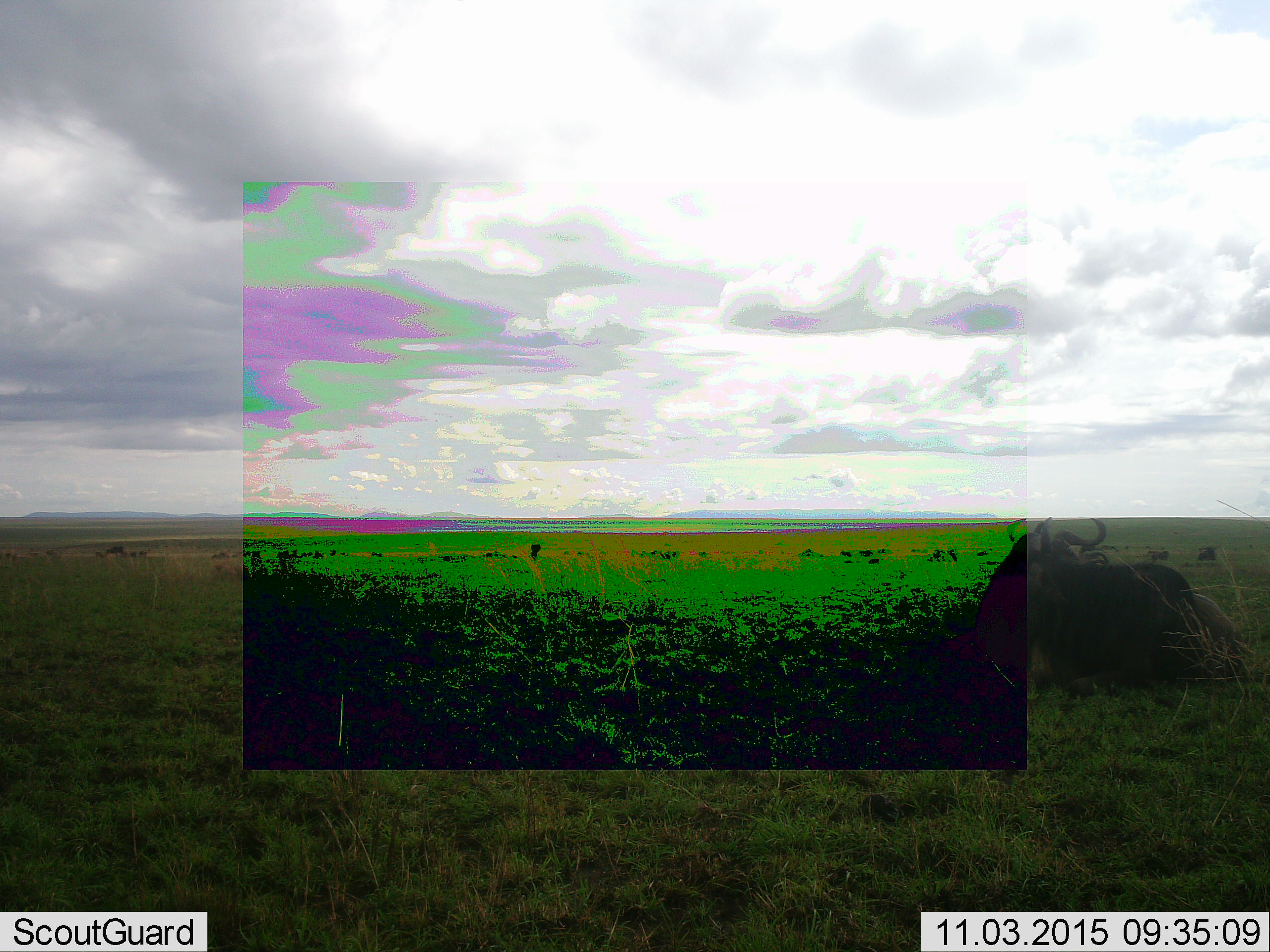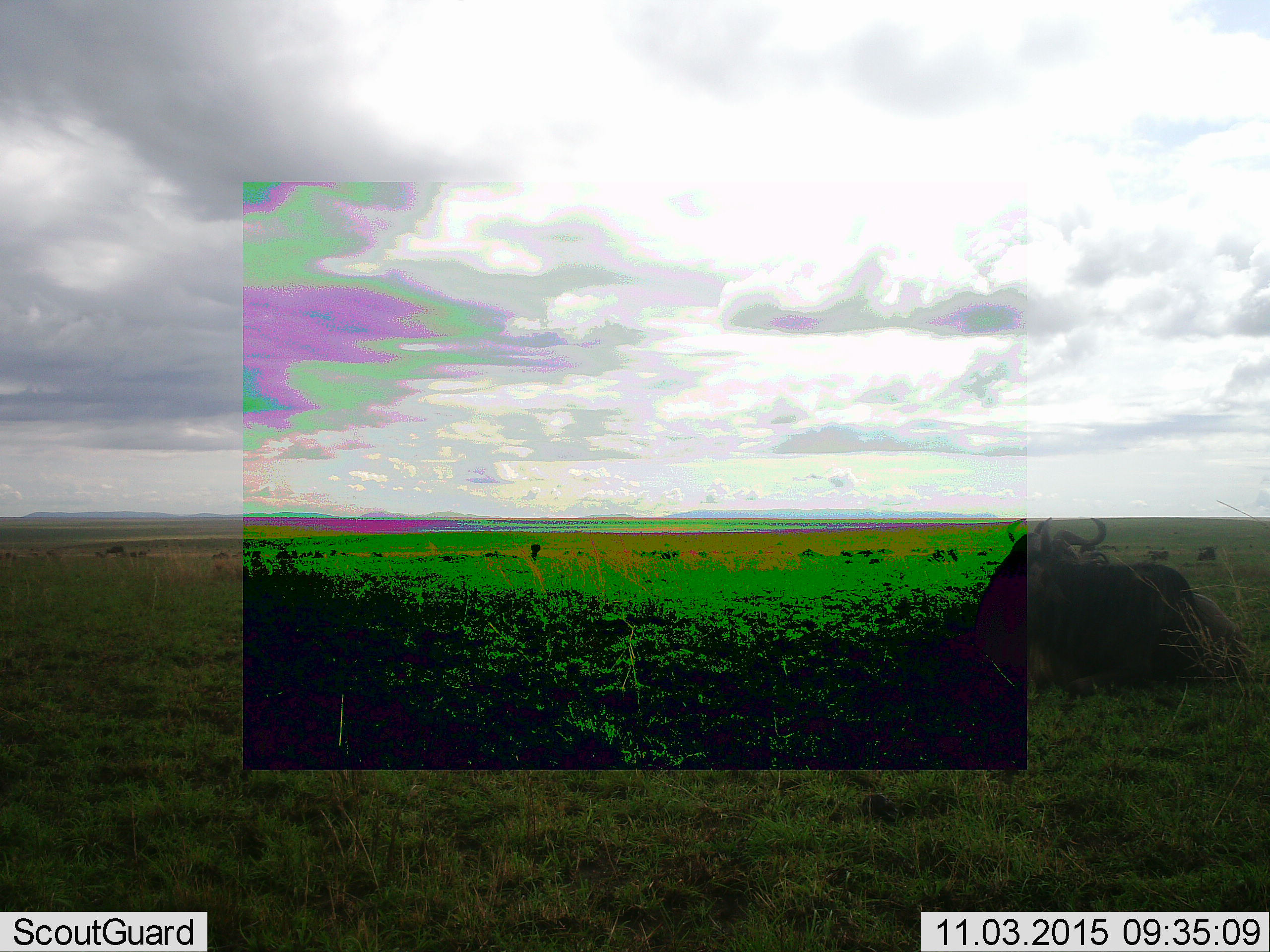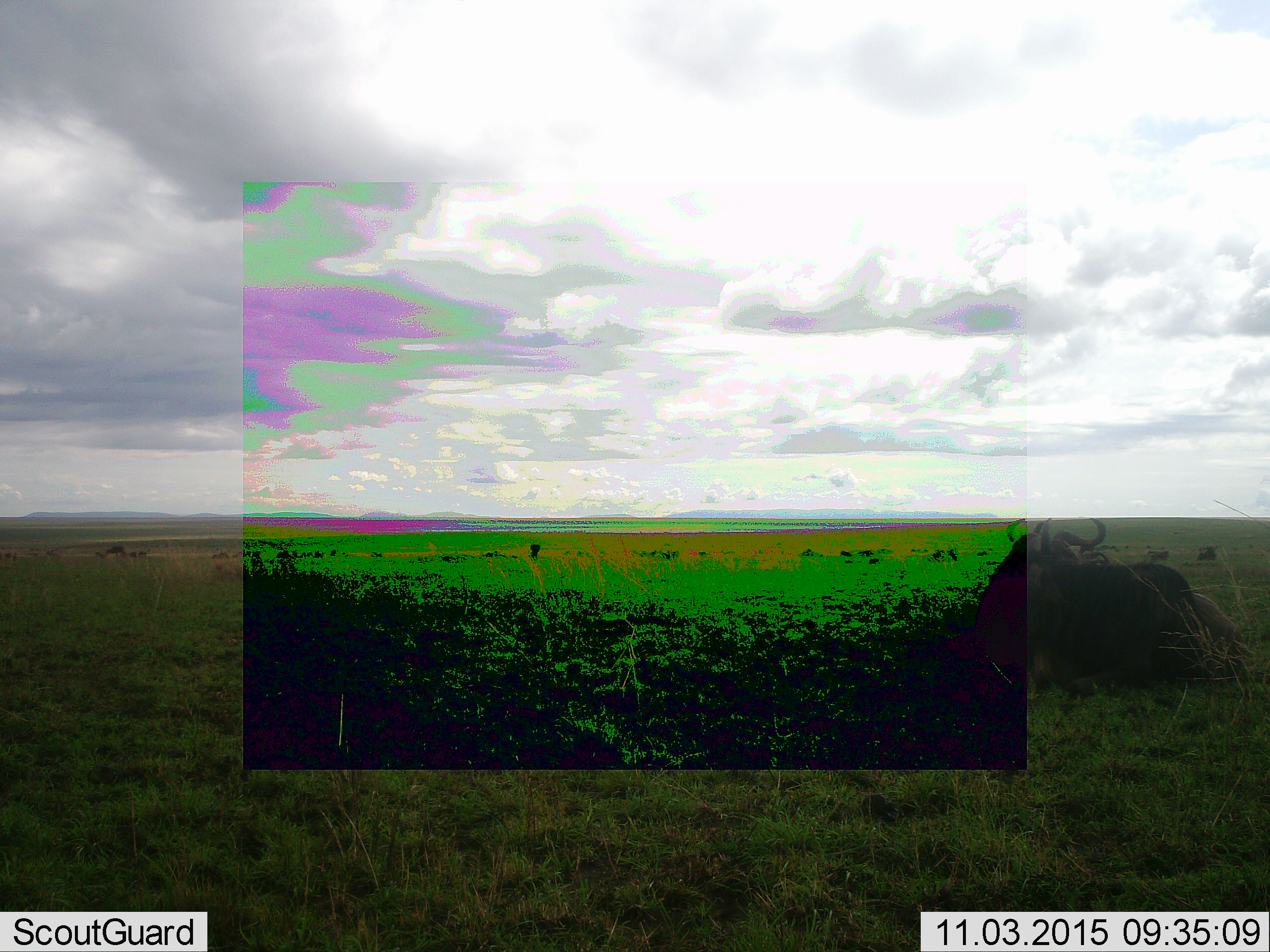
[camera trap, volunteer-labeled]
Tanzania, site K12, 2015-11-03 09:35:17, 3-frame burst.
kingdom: Animalia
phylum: Chordata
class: Mammalia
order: Artiodactyla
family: Bovidae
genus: Connochaetes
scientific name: Connochaetes taurinus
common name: blue wildebeest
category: wildebeest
Wildebeest (blue wildebeest) (Connochaetes taurinus), count 2. Behavior (volunteer vote fractions): standing 29%, resting 100%, moving 0%, interacting 0%. Young present (vote fraction): 14%. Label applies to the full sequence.